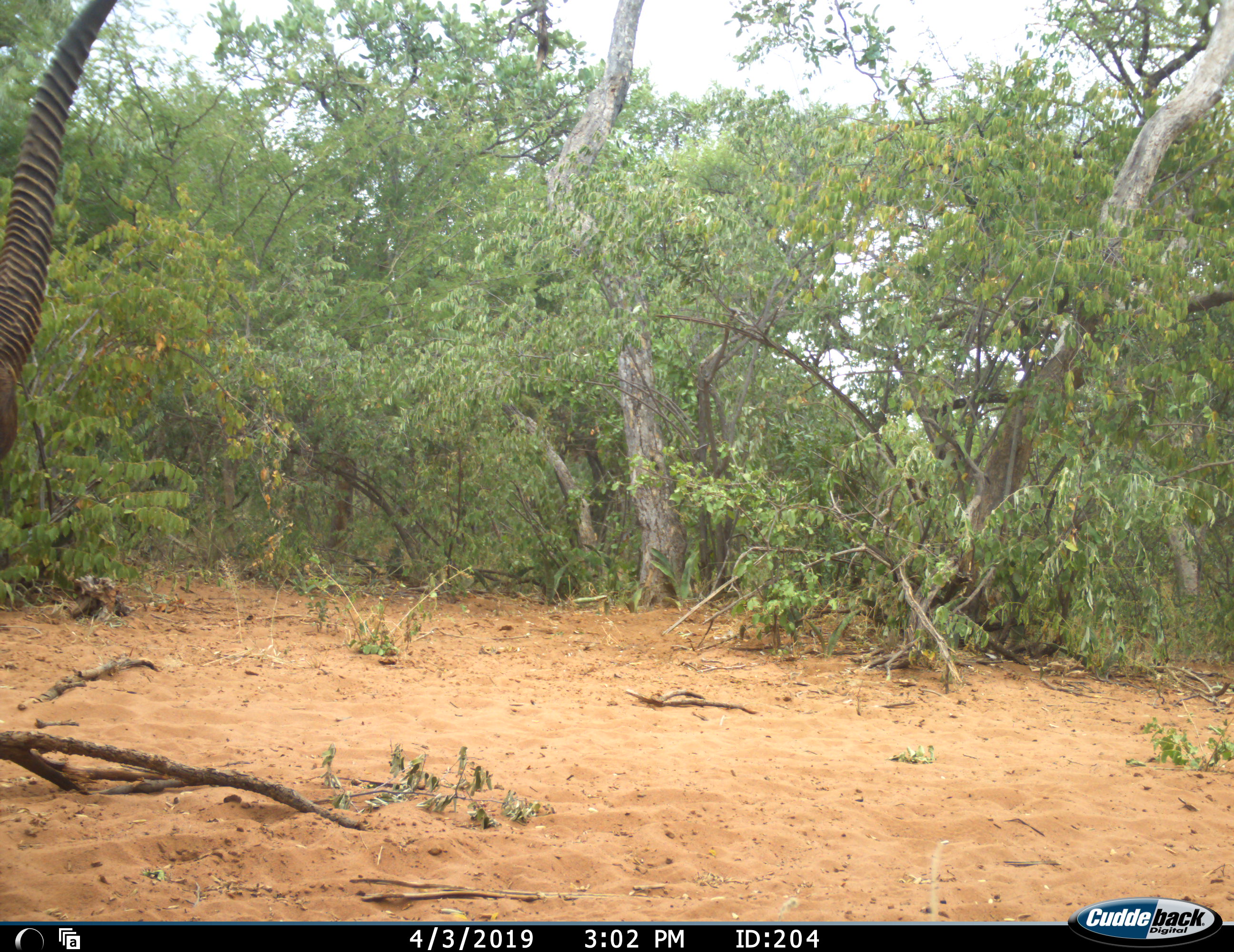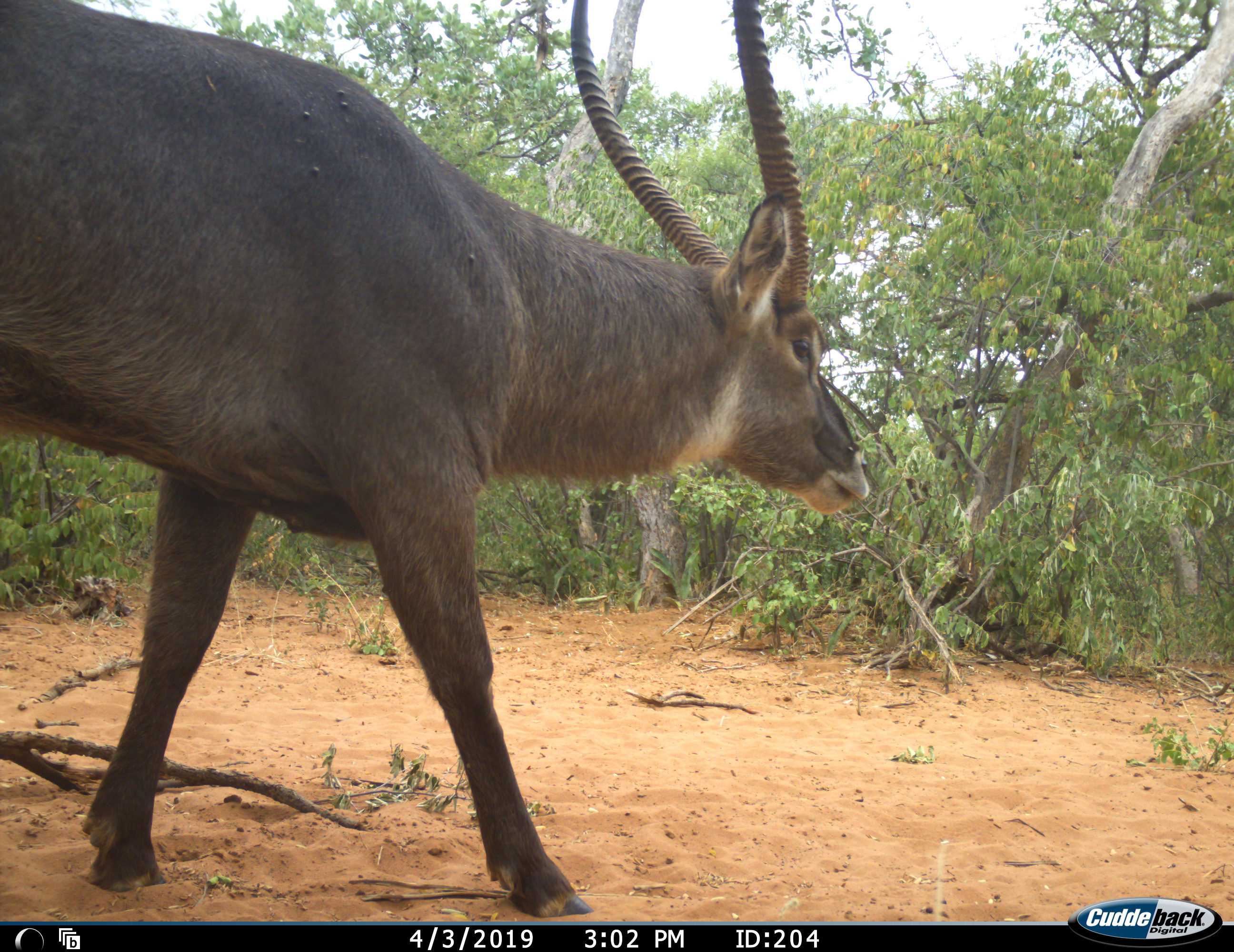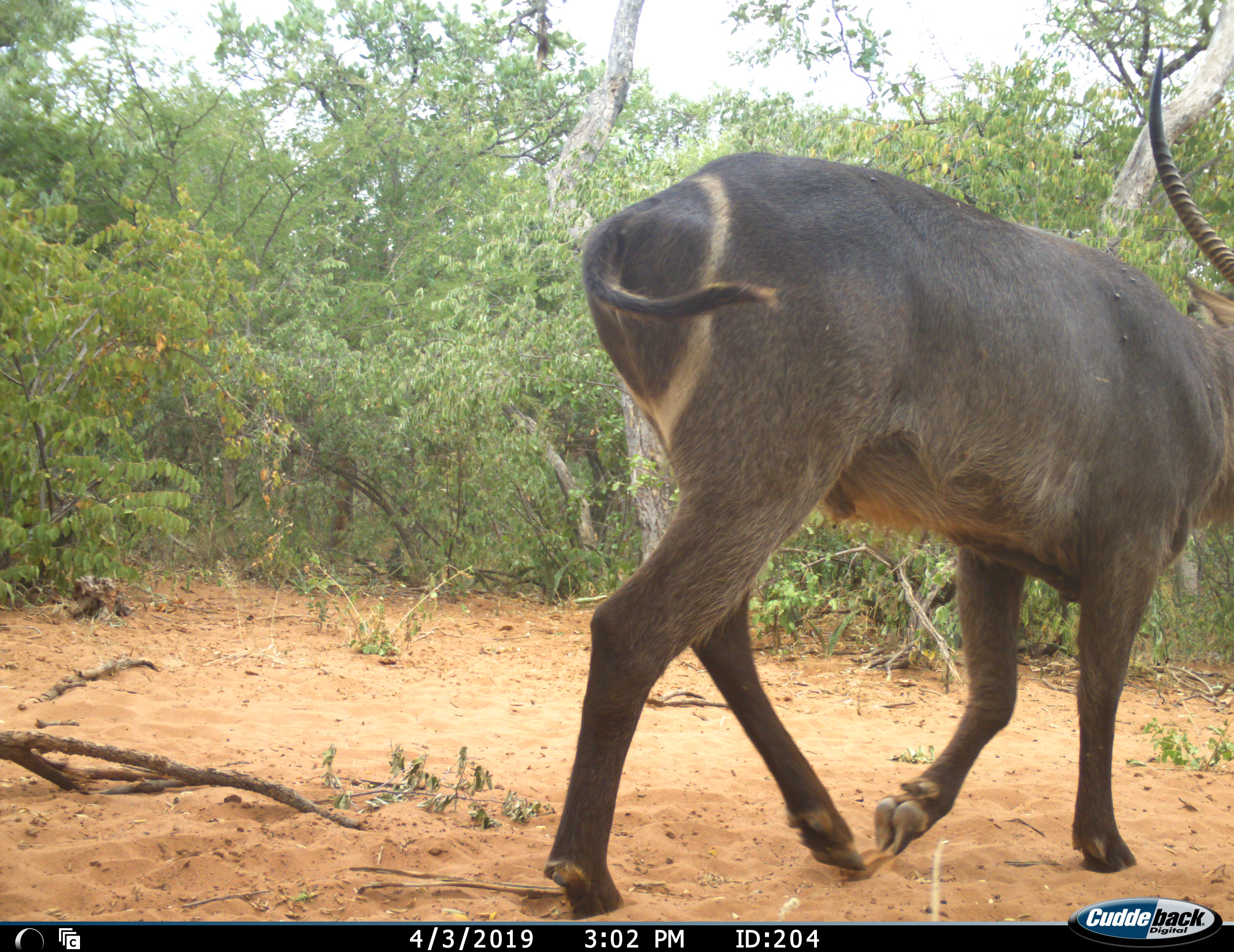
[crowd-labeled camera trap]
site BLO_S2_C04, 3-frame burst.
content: unidentified animal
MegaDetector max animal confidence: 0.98